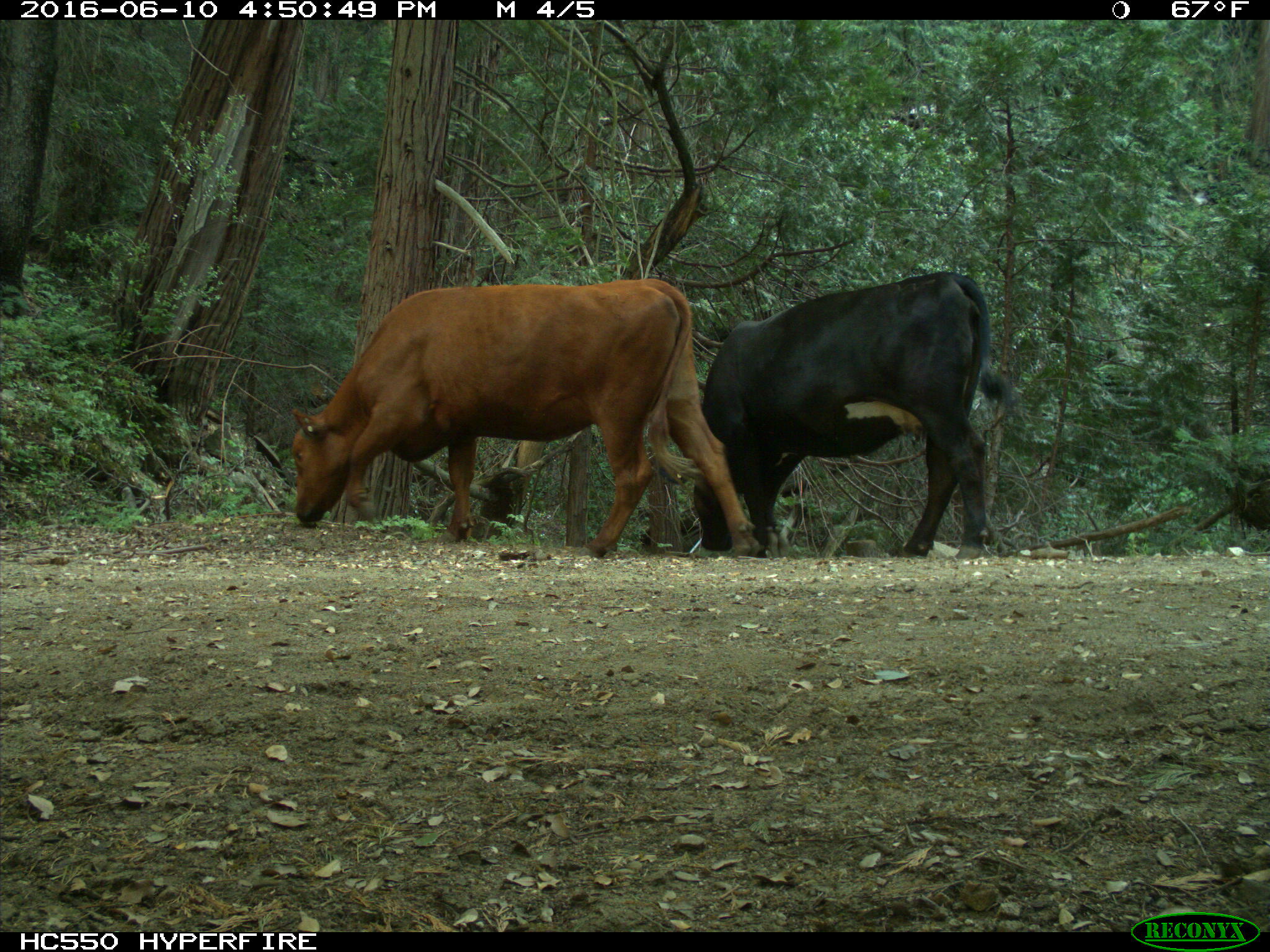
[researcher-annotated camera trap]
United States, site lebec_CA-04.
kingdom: Animalia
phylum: Chordata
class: Mammalia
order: Artiodactyla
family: Bovidae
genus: Bos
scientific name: Bos taurus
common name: domestic cow